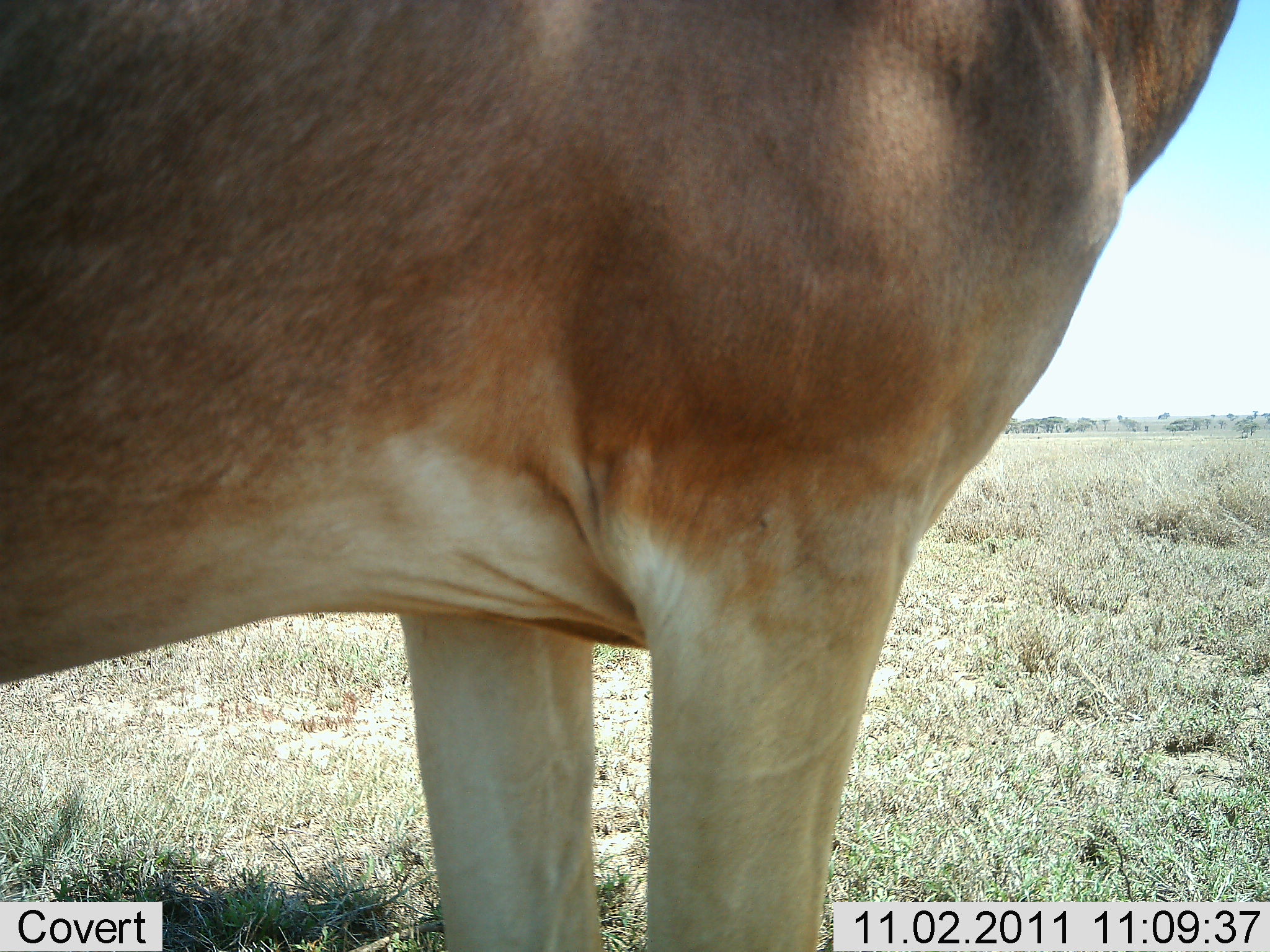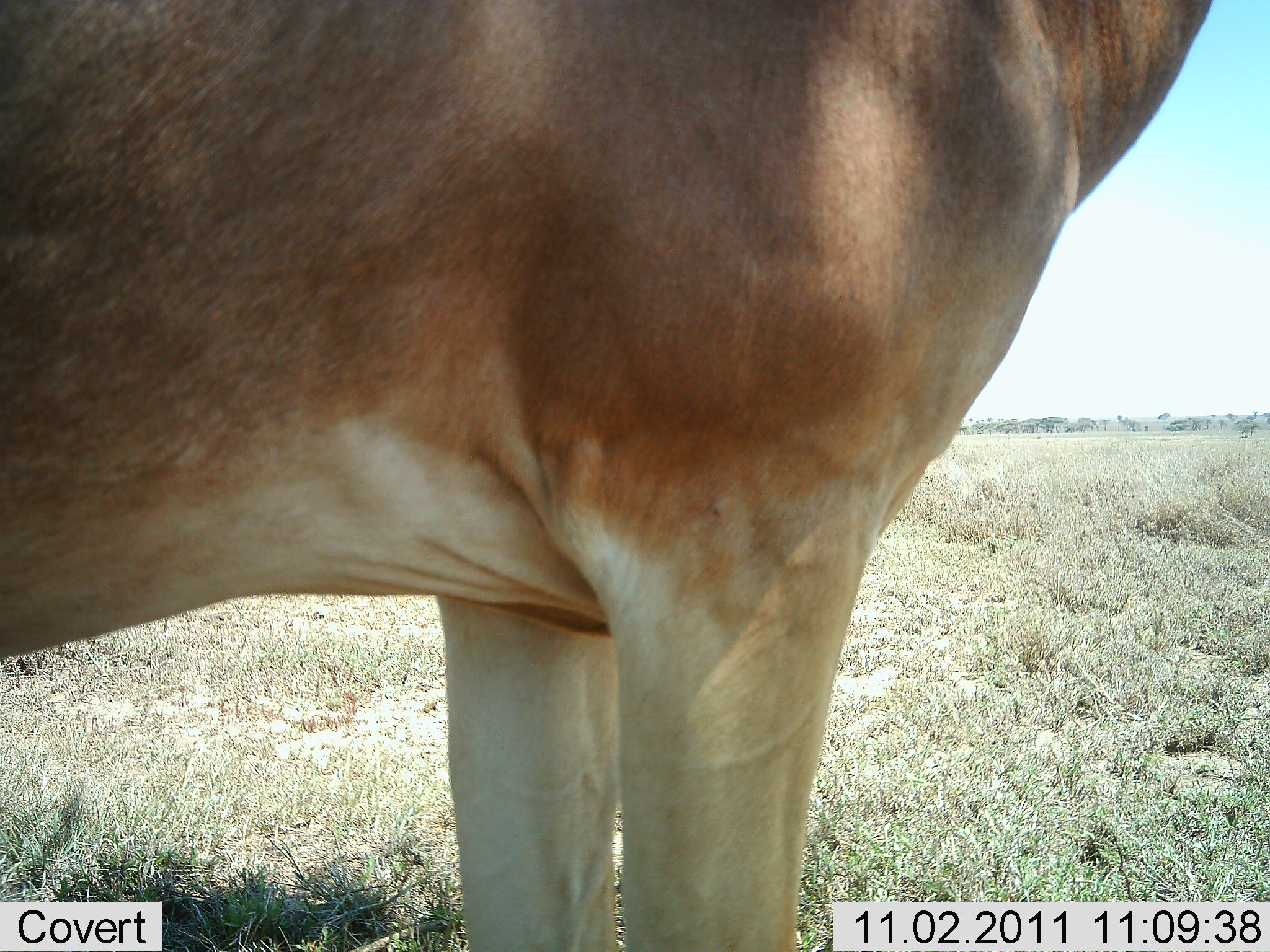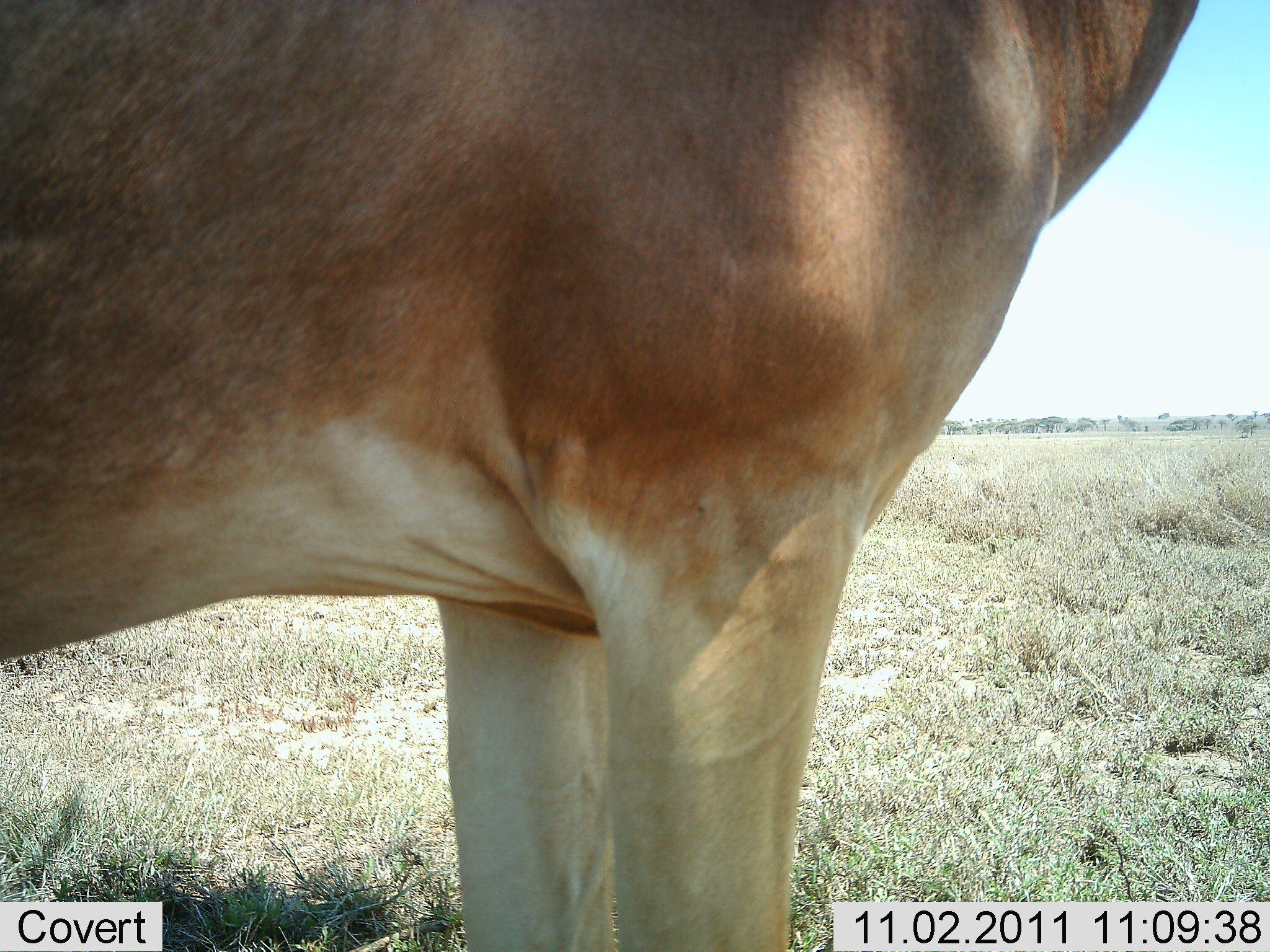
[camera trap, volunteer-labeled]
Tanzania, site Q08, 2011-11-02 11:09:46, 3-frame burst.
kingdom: Animalia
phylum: Chordata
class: Mammalia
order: Artiodactyla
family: Bovidae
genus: Alcelaphus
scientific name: Alcelaphus buselaphus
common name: hartebeest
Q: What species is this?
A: Hartebeest (Alcelaphus buselaphus).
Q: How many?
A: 1.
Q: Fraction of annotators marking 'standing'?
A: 100%.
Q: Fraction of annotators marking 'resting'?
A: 0%.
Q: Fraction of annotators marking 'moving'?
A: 0%.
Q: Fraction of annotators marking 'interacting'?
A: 0%.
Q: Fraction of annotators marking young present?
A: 0%.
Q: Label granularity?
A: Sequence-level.